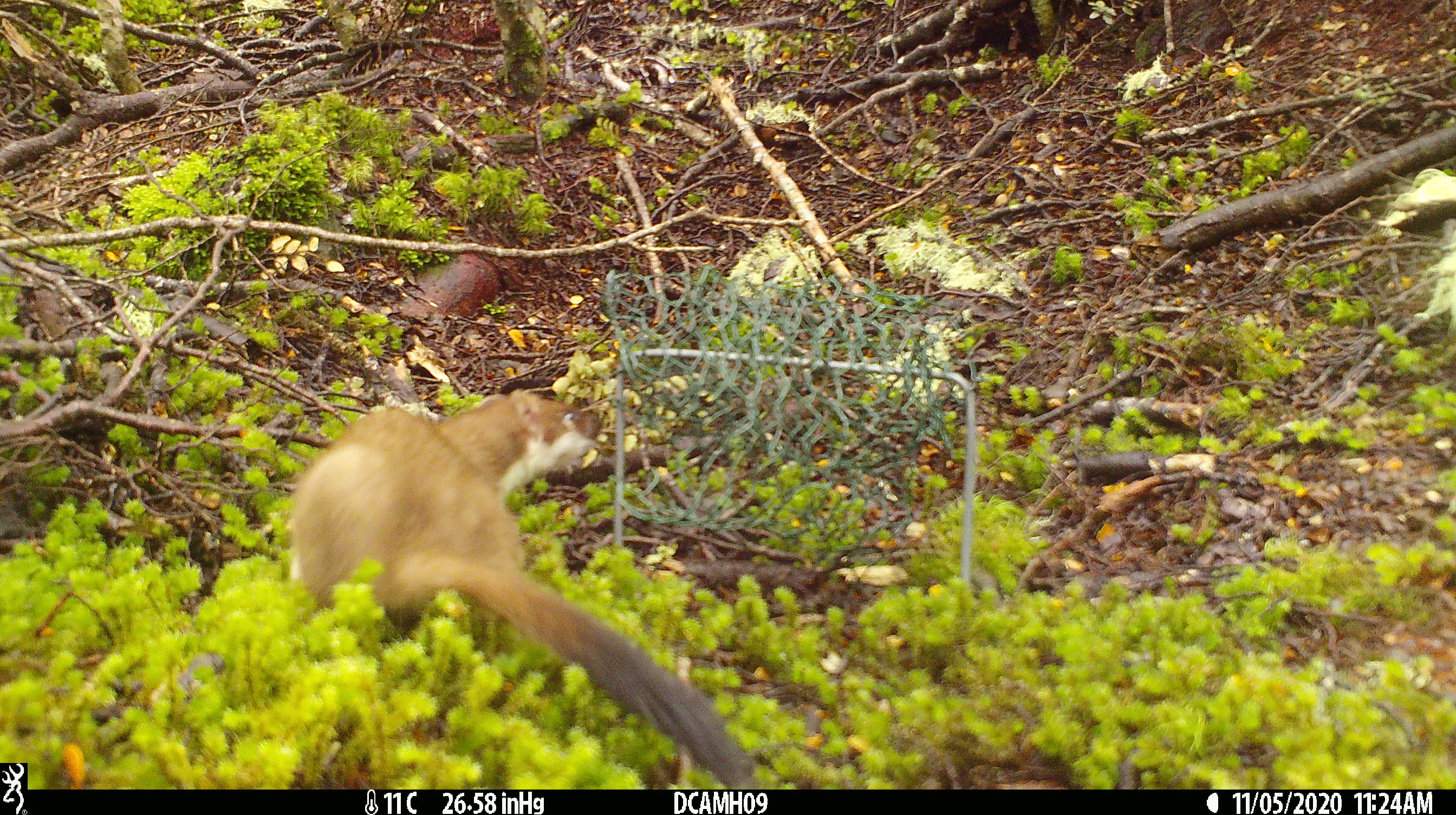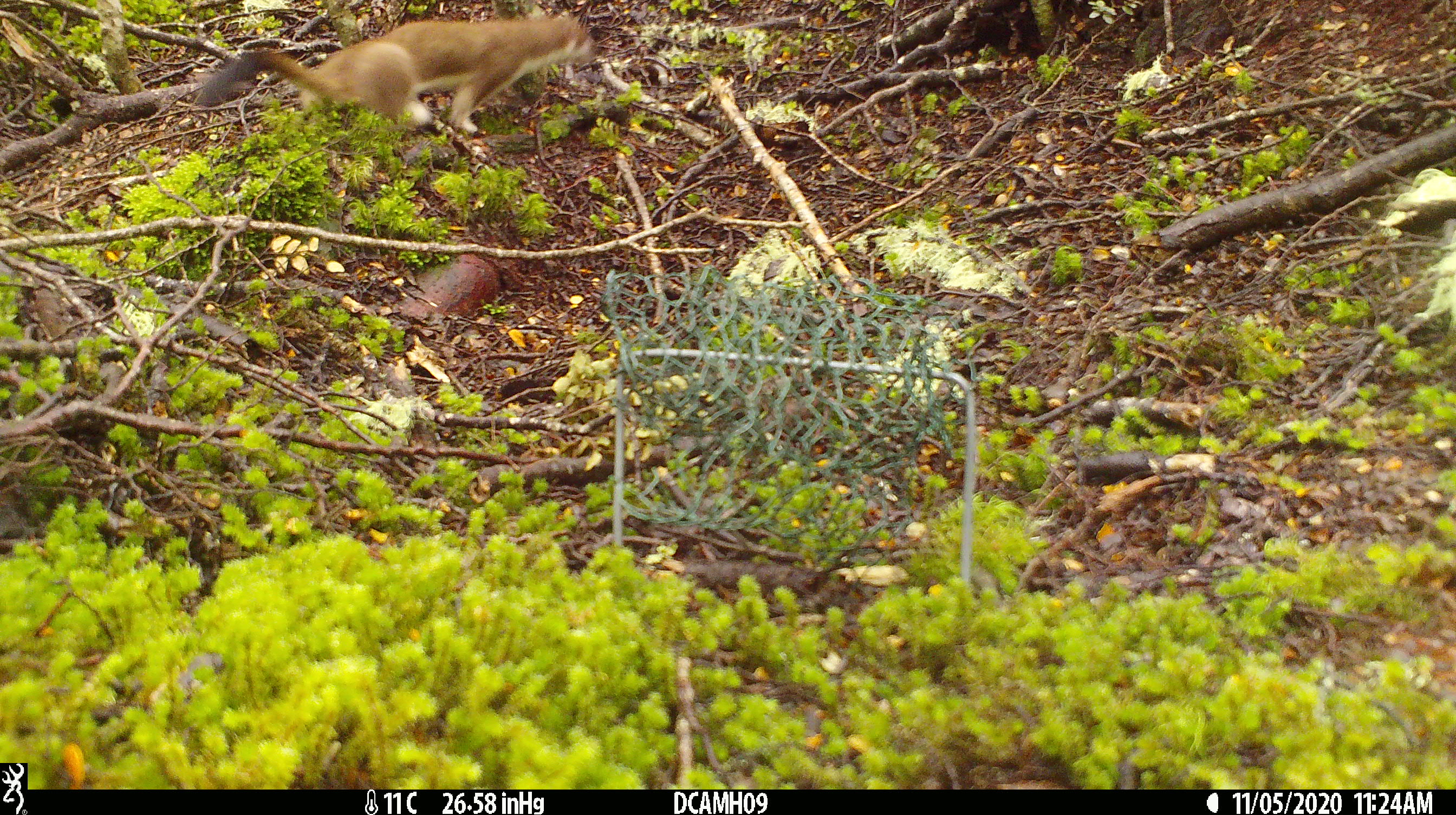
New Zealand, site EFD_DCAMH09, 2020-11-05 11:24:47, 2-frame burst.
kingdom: Animalia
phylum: Chordata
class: Mammalia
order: Carnivora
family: Mustelidae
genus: Mustela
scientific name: Mustela erminea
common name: stoat